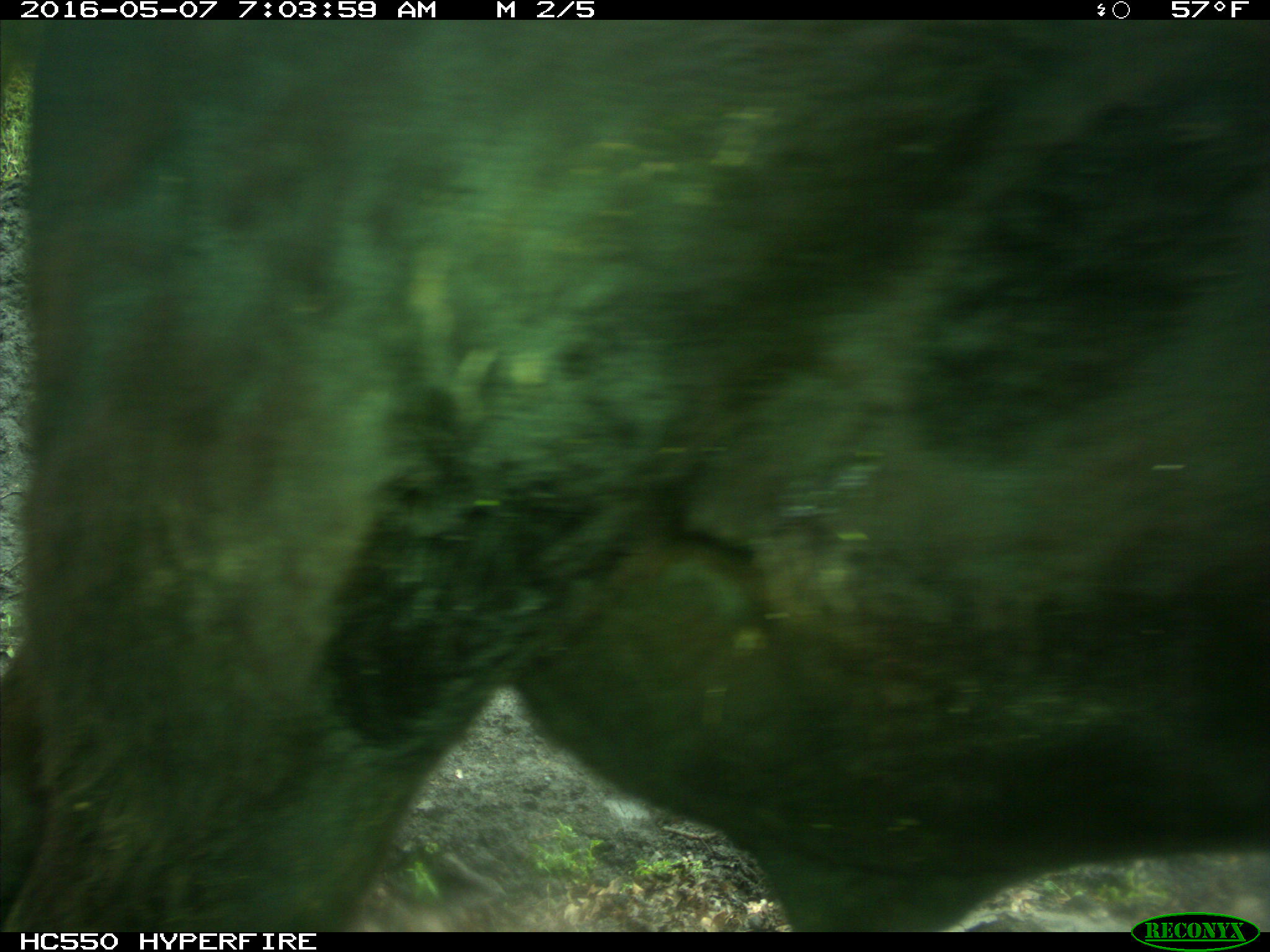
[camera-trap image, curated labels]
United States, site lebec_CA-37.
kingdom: Animalia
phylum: Chordata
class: Mammalia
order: Artiodactyla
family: Bovidae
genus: Bos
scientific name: Bos taurus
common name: domestic cow